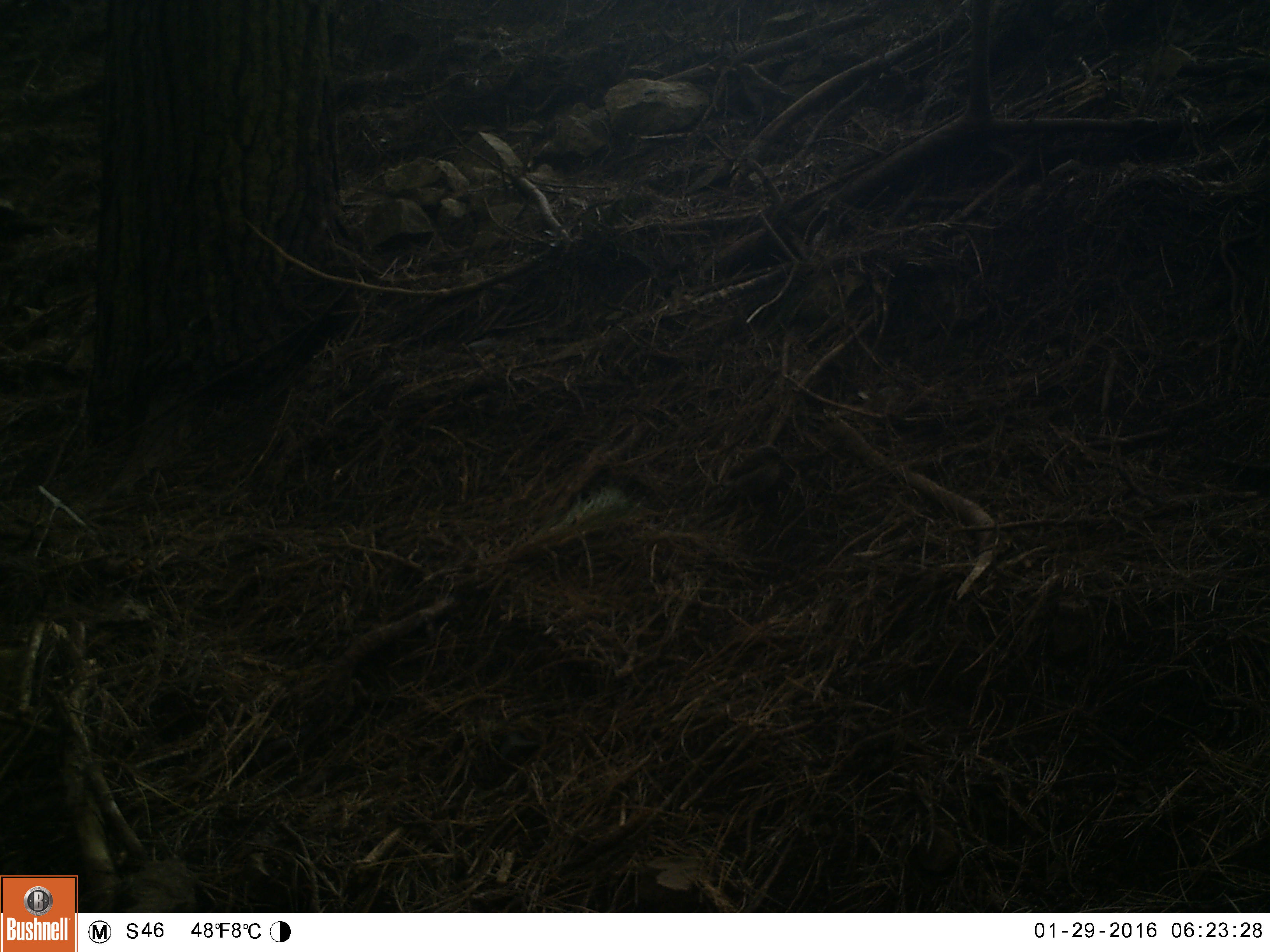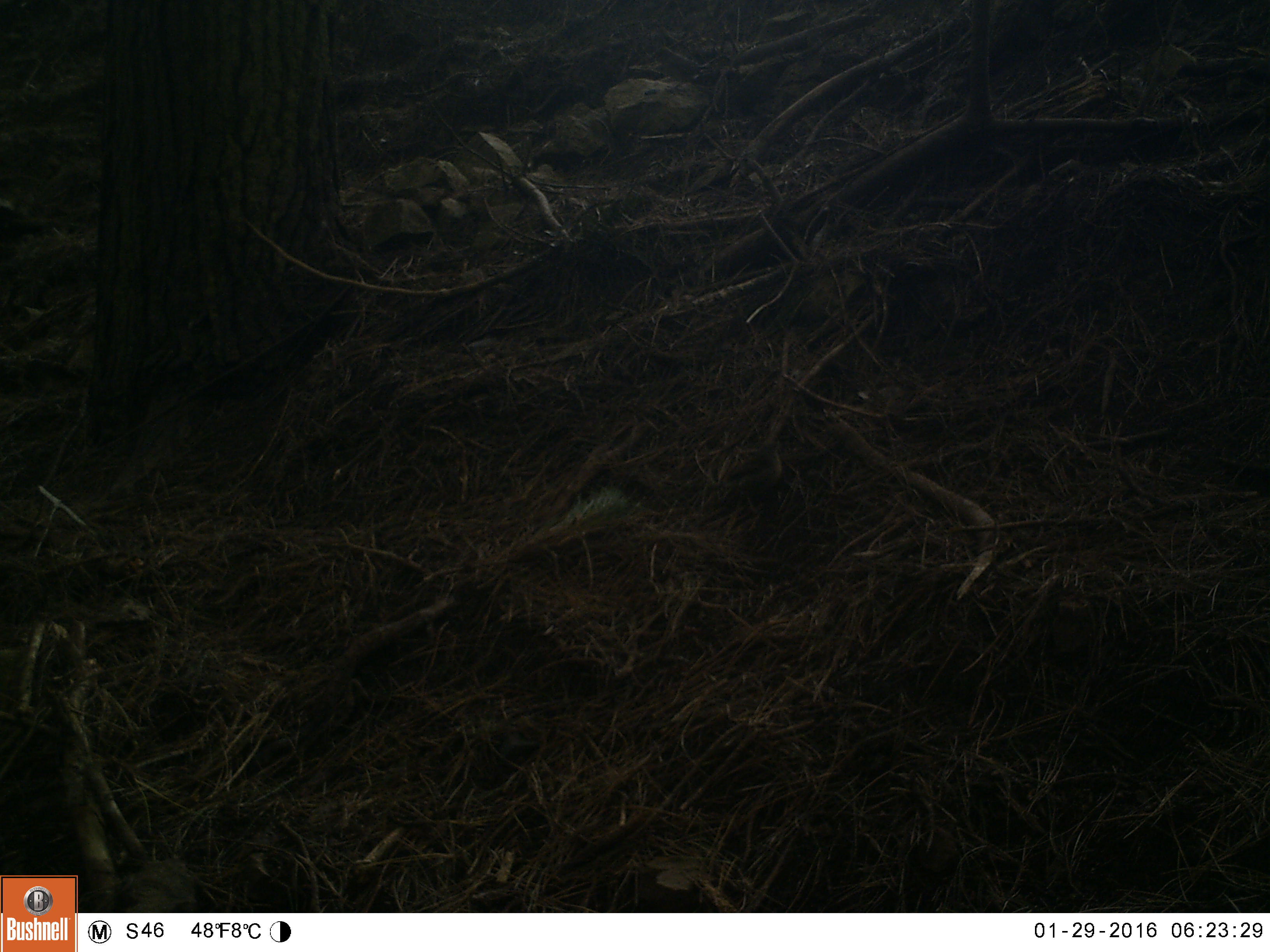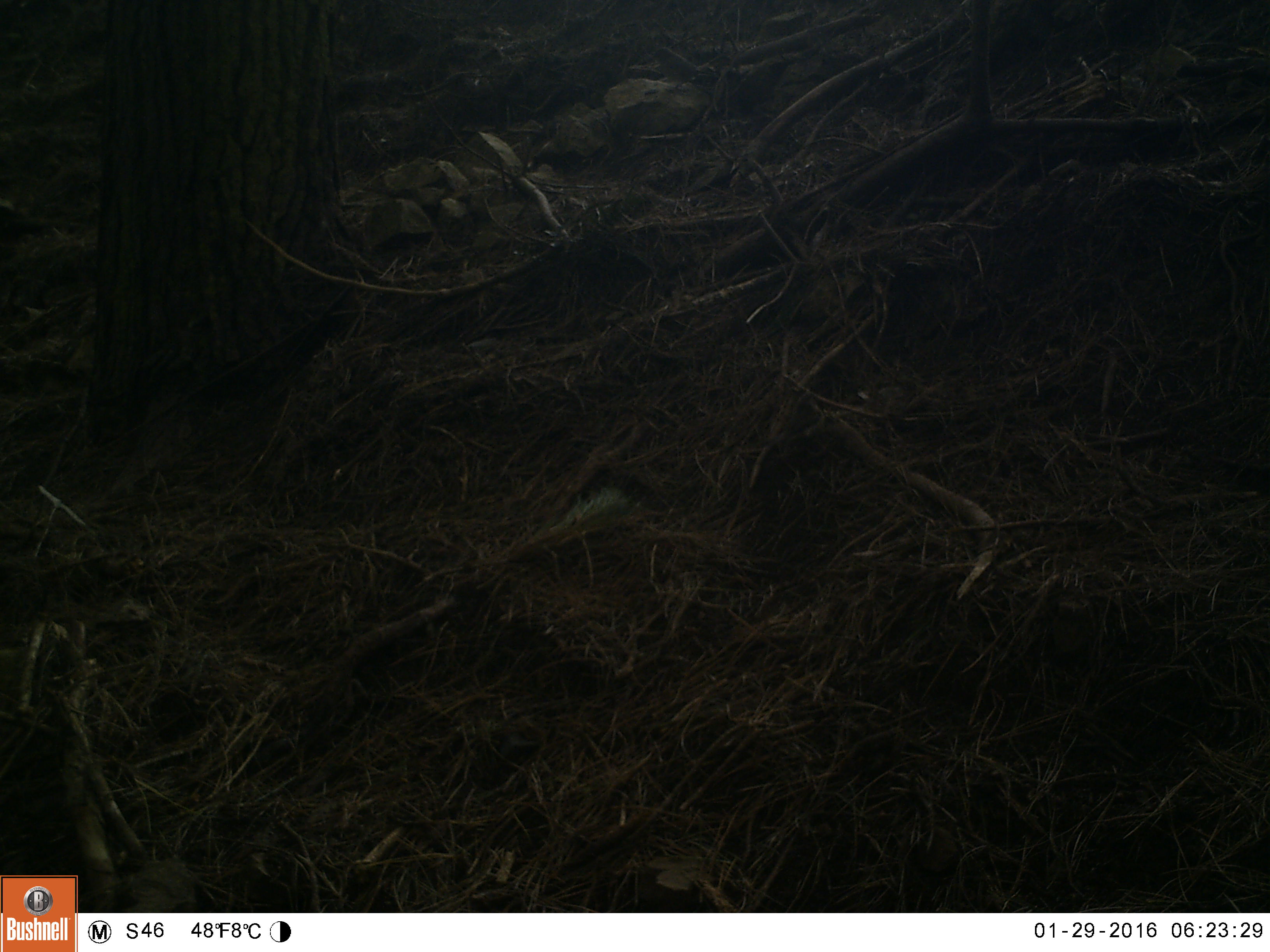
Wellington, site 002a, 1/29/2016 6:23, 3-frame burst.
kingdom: Animalia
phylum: Chordata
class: Aves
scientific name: Aves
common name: bird